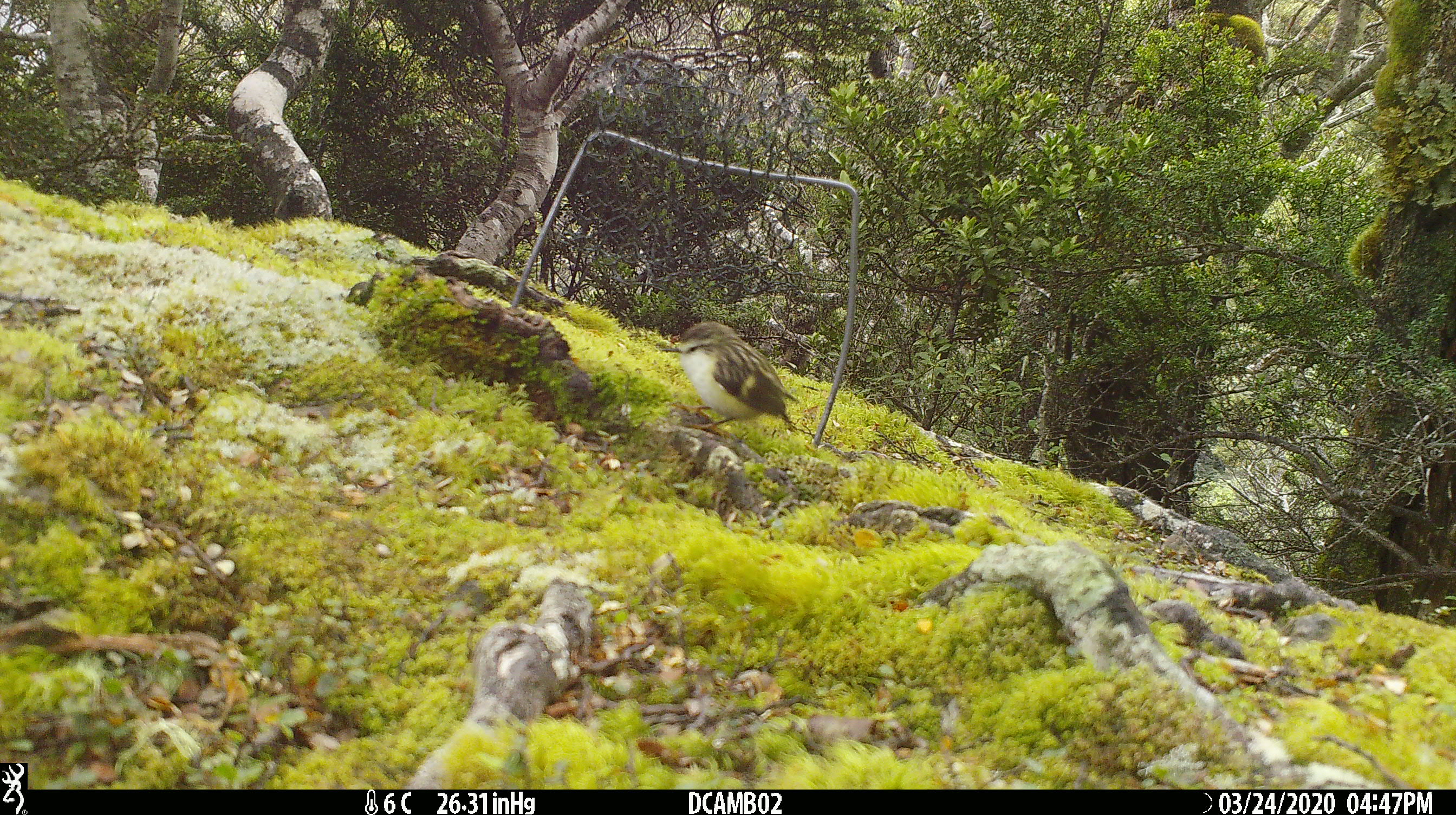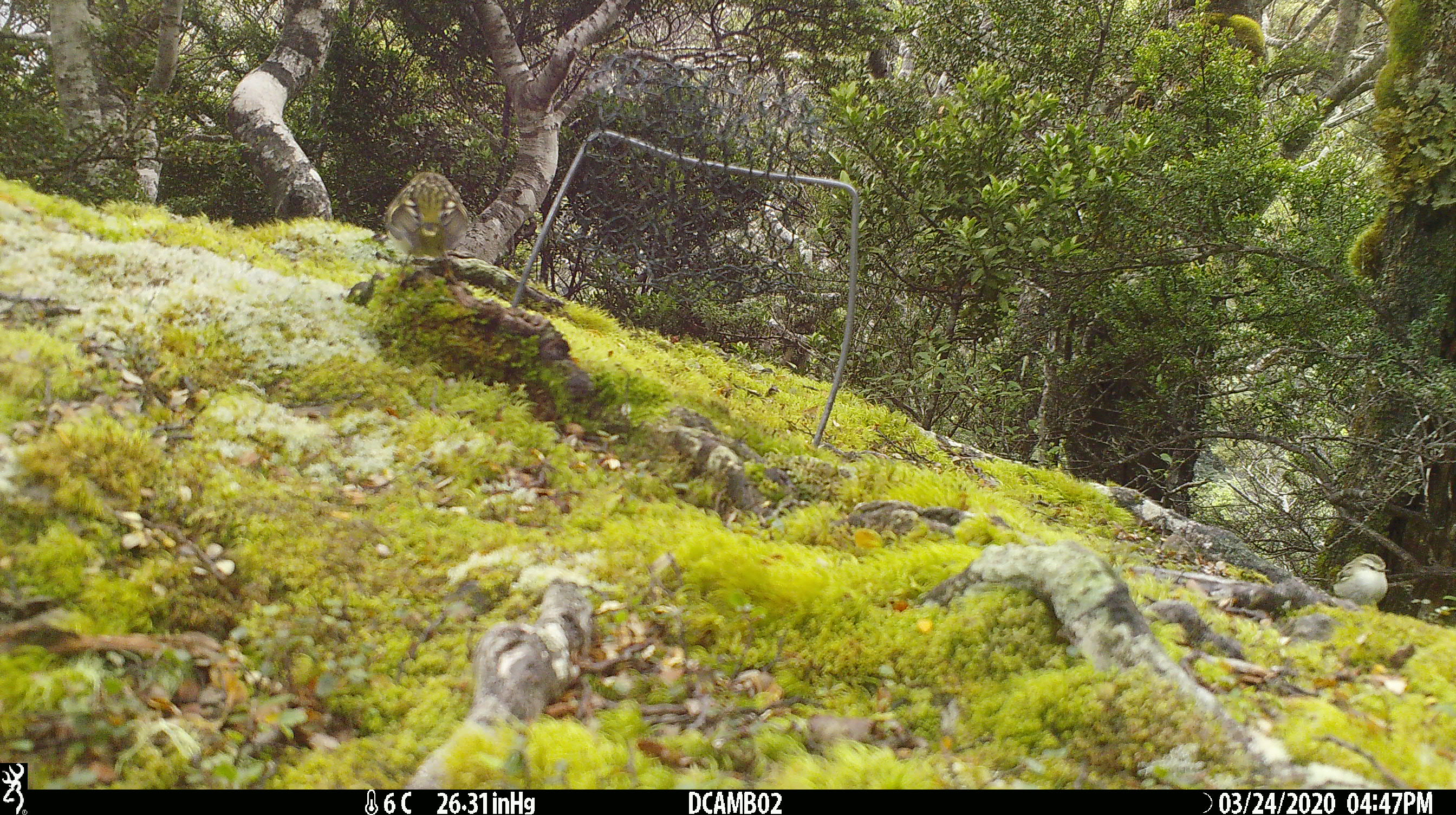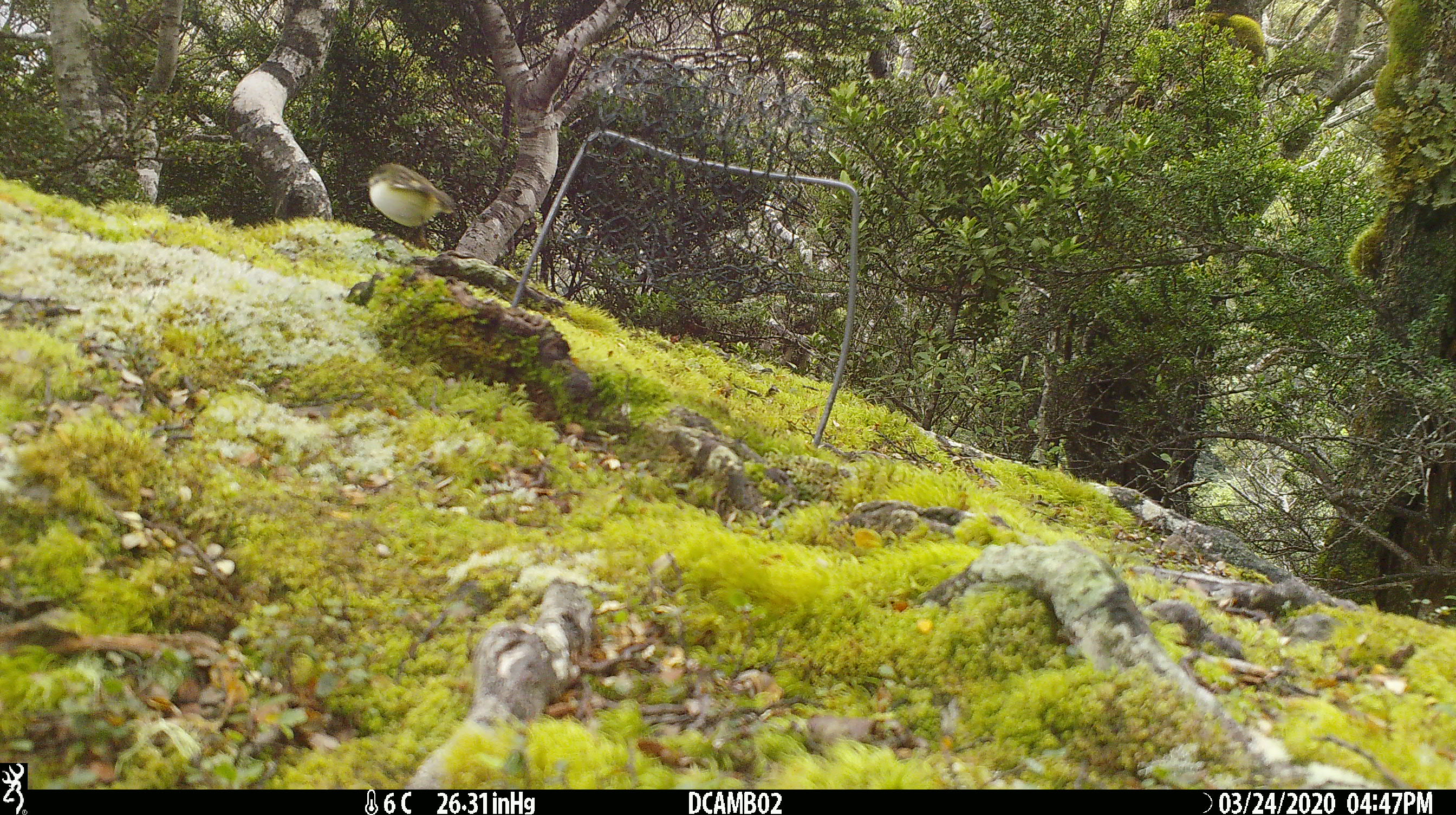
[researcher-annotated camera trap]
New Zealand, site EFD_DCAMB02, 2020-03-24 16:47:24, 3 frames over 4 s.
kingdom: Animalia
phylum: Chordata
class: Aves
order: Passeriformes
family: Acanthisittidae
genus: Acanthisitta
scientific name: Acanthisitta chloris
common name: rifleman